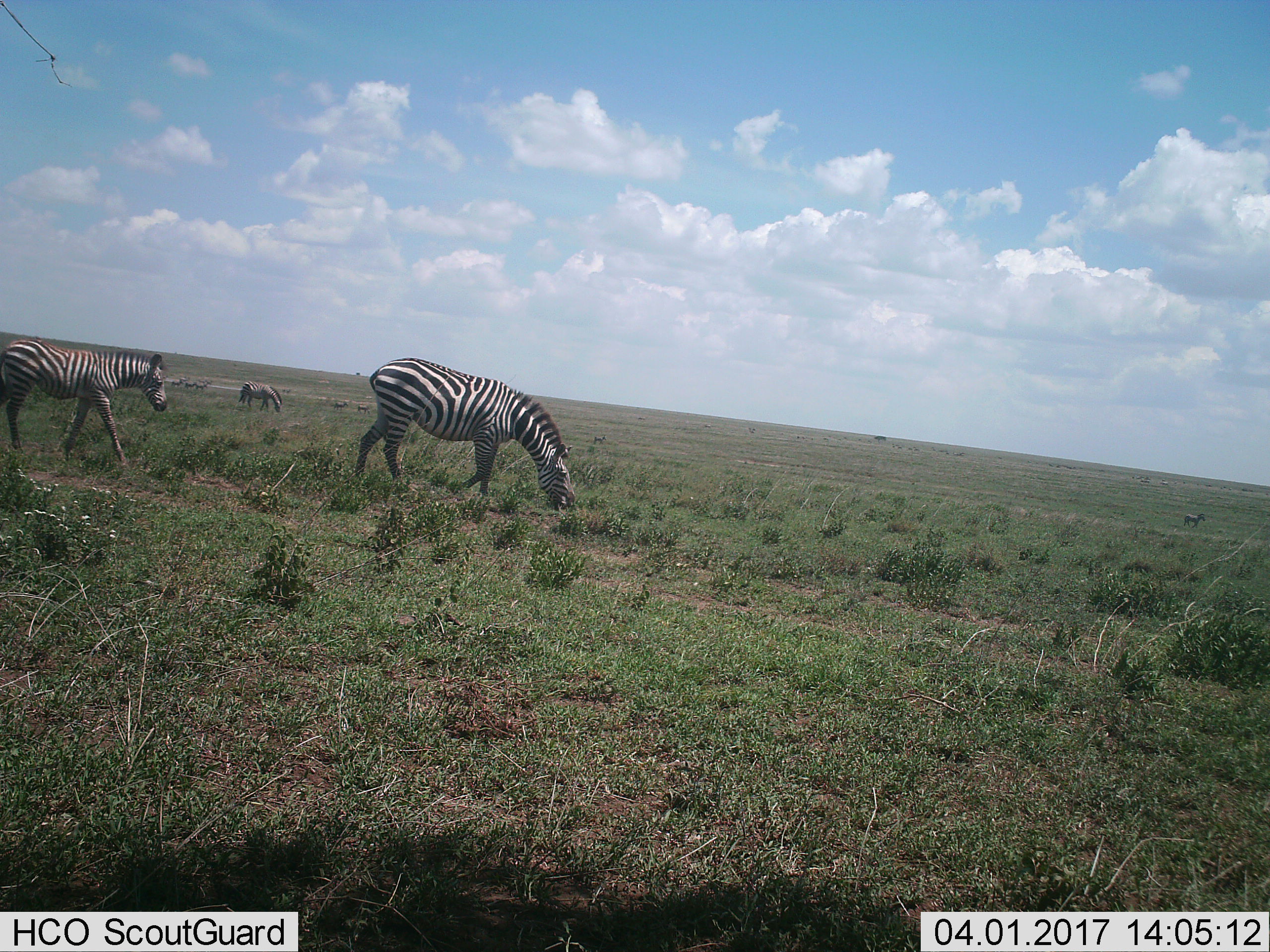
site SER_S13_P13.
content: unidentified animal